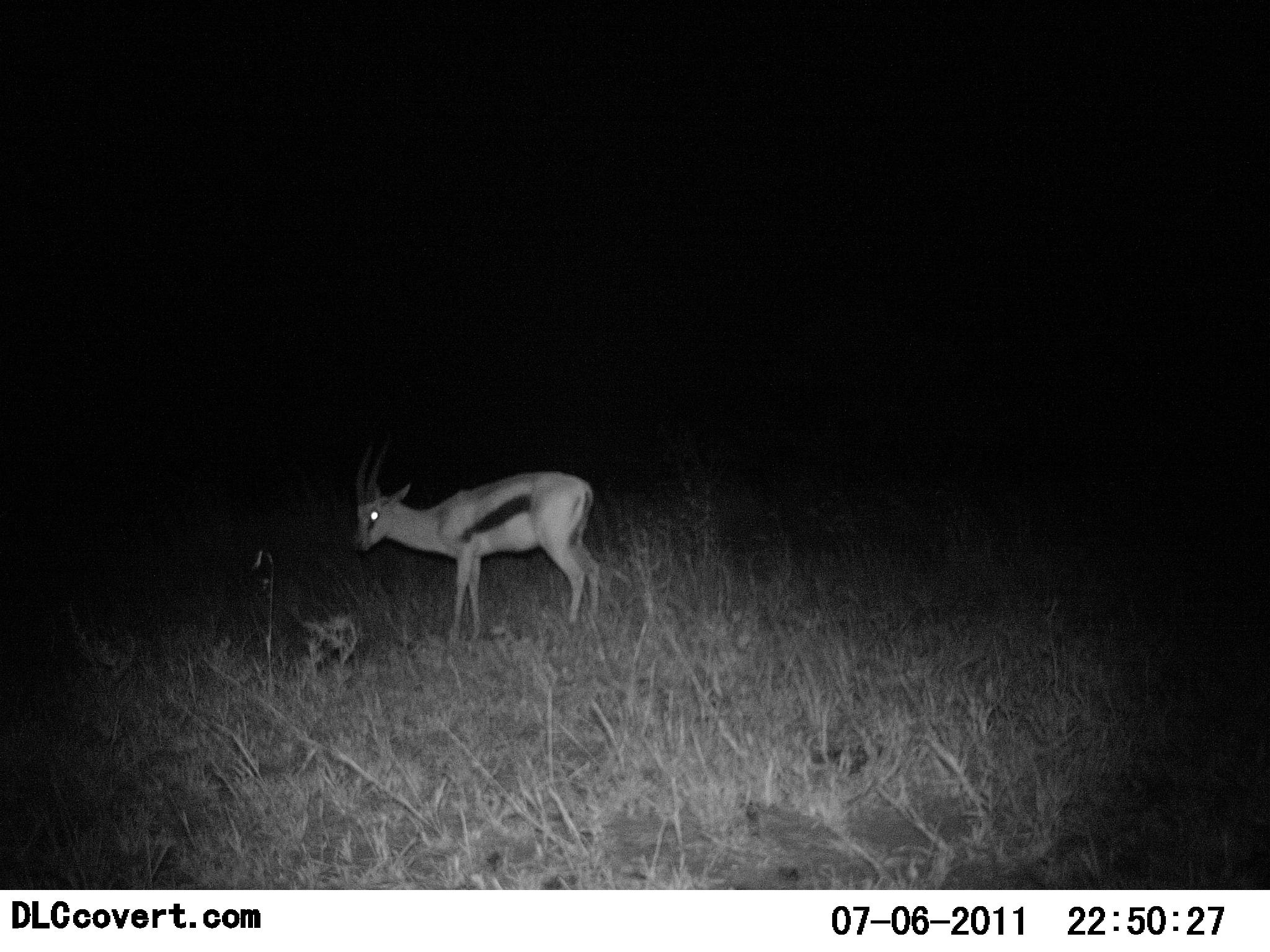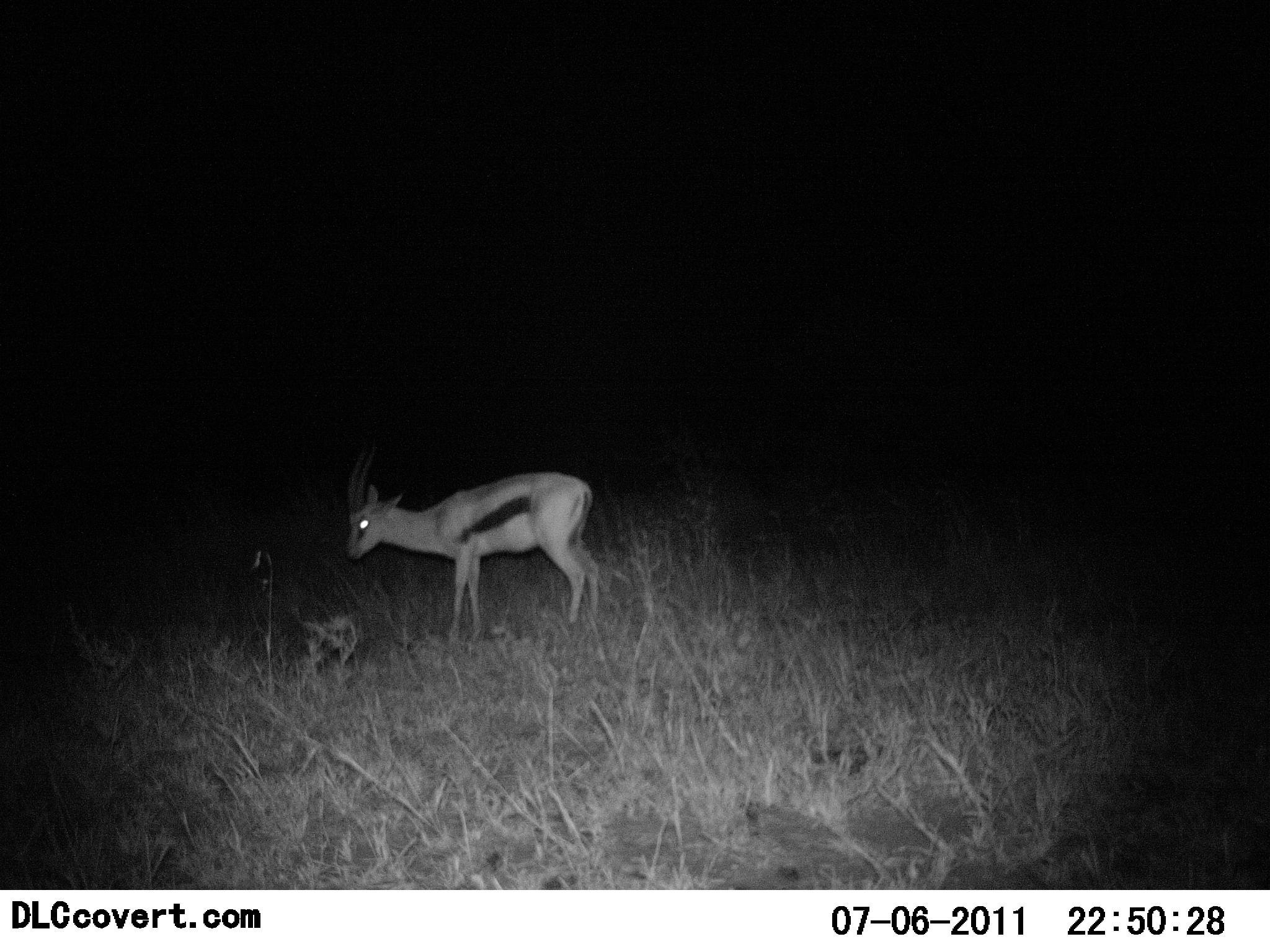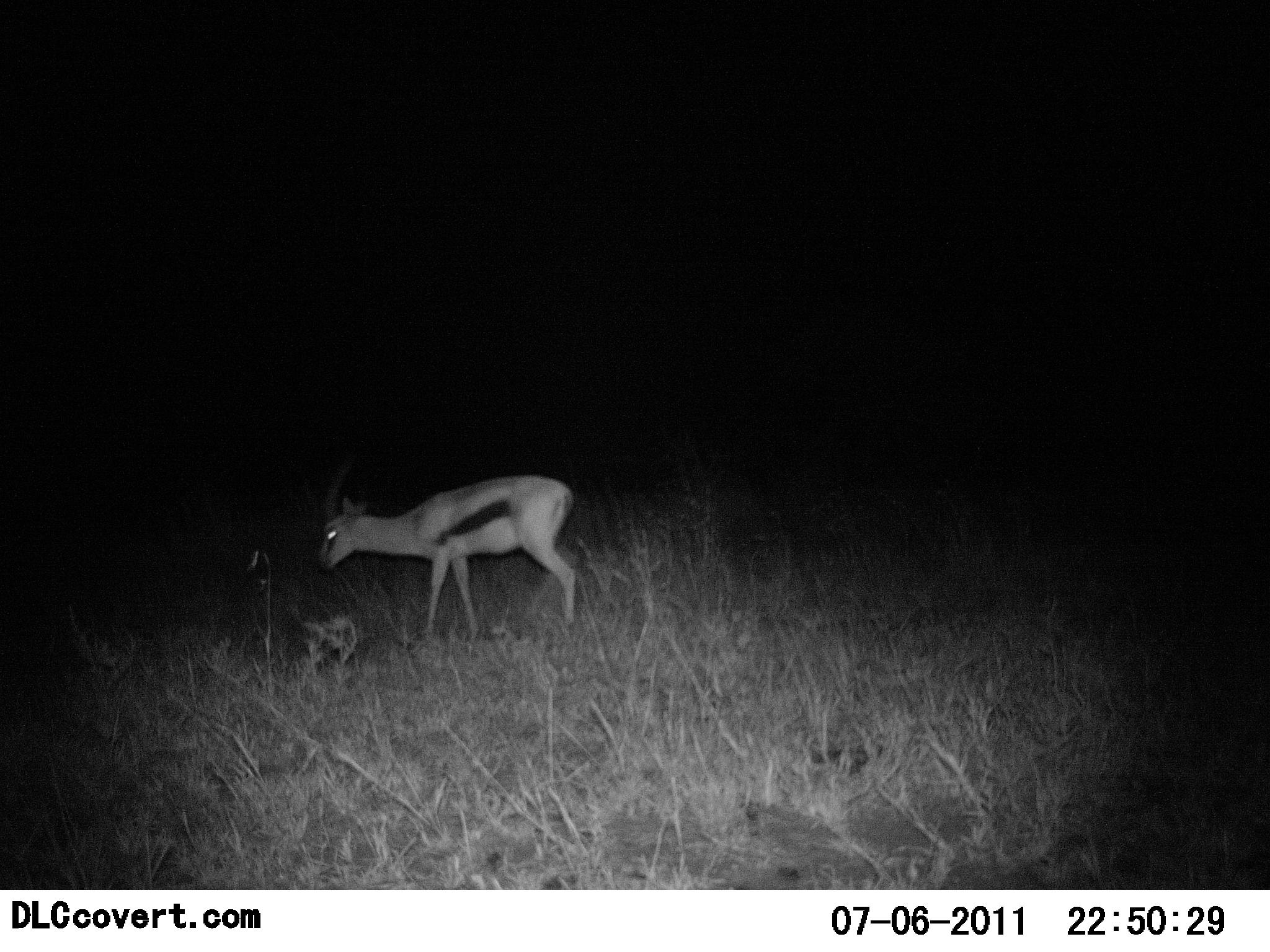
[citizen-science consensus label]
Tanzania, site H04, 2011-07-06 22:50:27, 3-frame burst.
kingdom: Animalia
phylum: Chordata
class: Mammalia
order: Artiodactyla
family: Bovidae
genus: Eudorcas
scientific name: Eudorcas thomsonii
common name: thomson's gazelle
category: gazellethomsons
Gazellethomsons (thomson's gazelle) (Eudorcas thomsonii), count 1. Behavior (volunteer vote fractions): standing 83%, resting 0%, moving 8%, interacting 0%. Young present (vote fraction): 0%. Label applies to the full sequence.